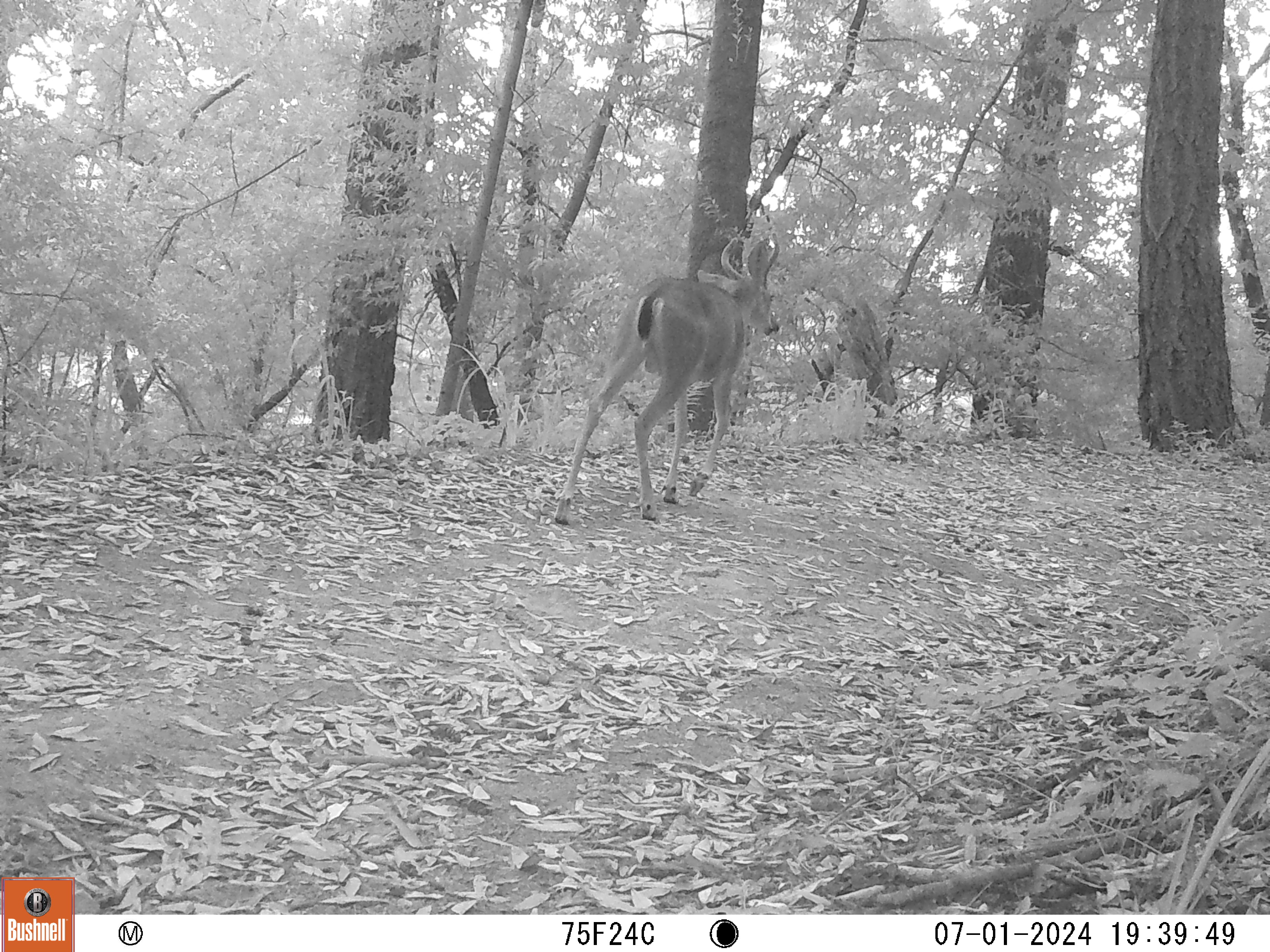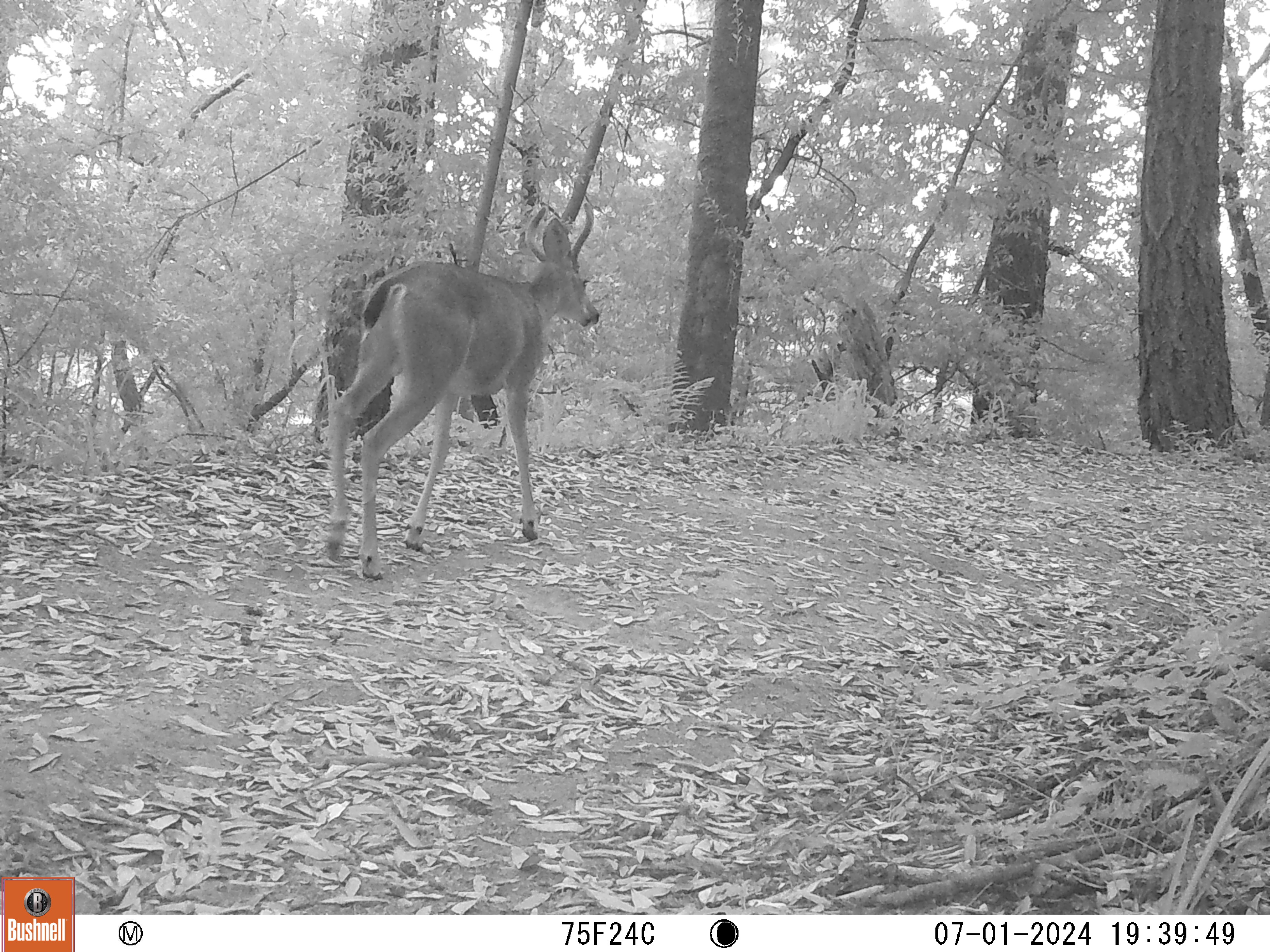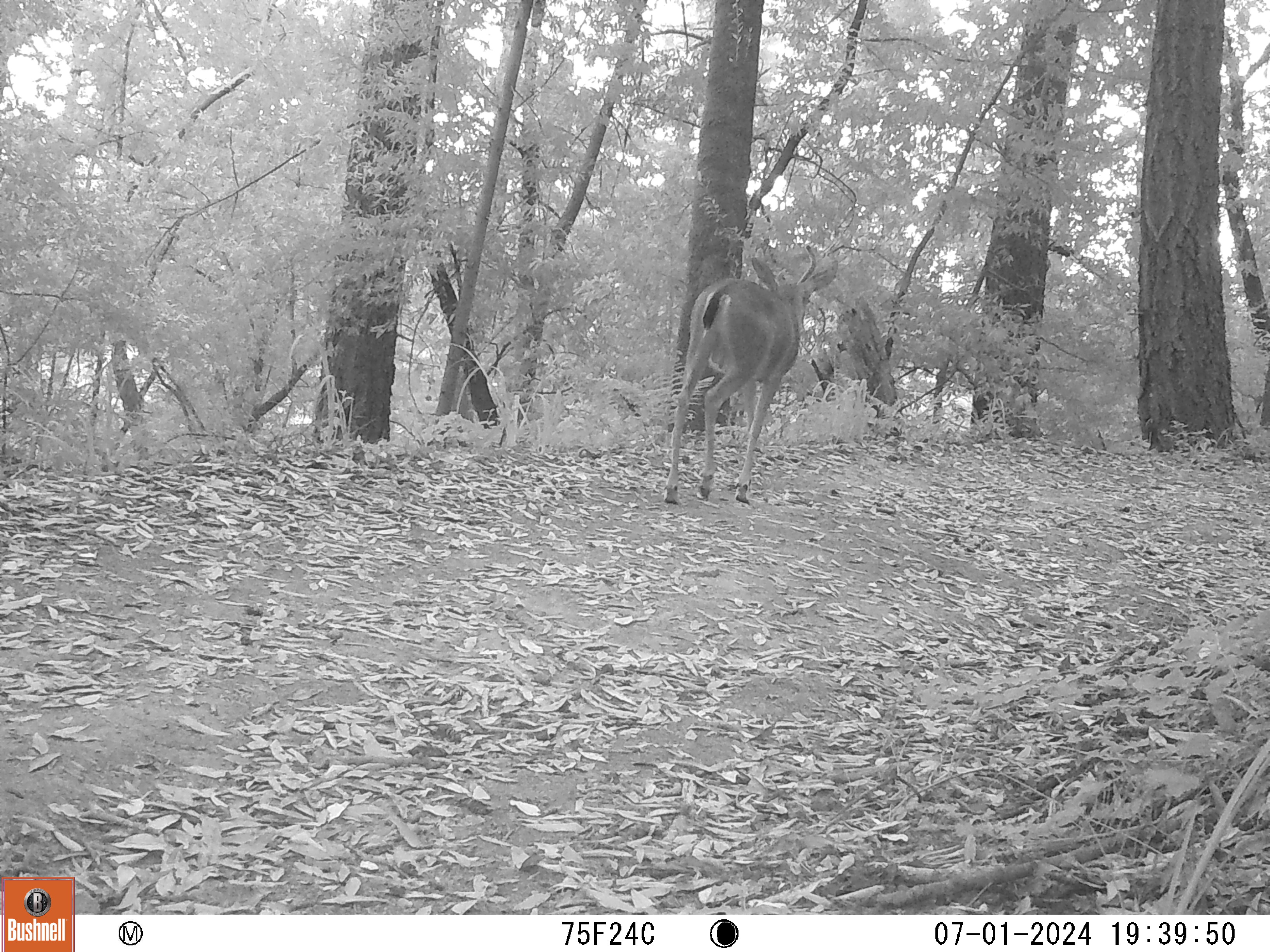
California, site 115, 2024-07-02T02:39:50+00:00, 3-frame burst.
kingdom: Animalia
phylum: Chordata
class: Mammalia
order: Artiodactyla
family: Cervidae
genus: Odocoileus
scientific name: Odocoileus hemionus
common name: mule deer